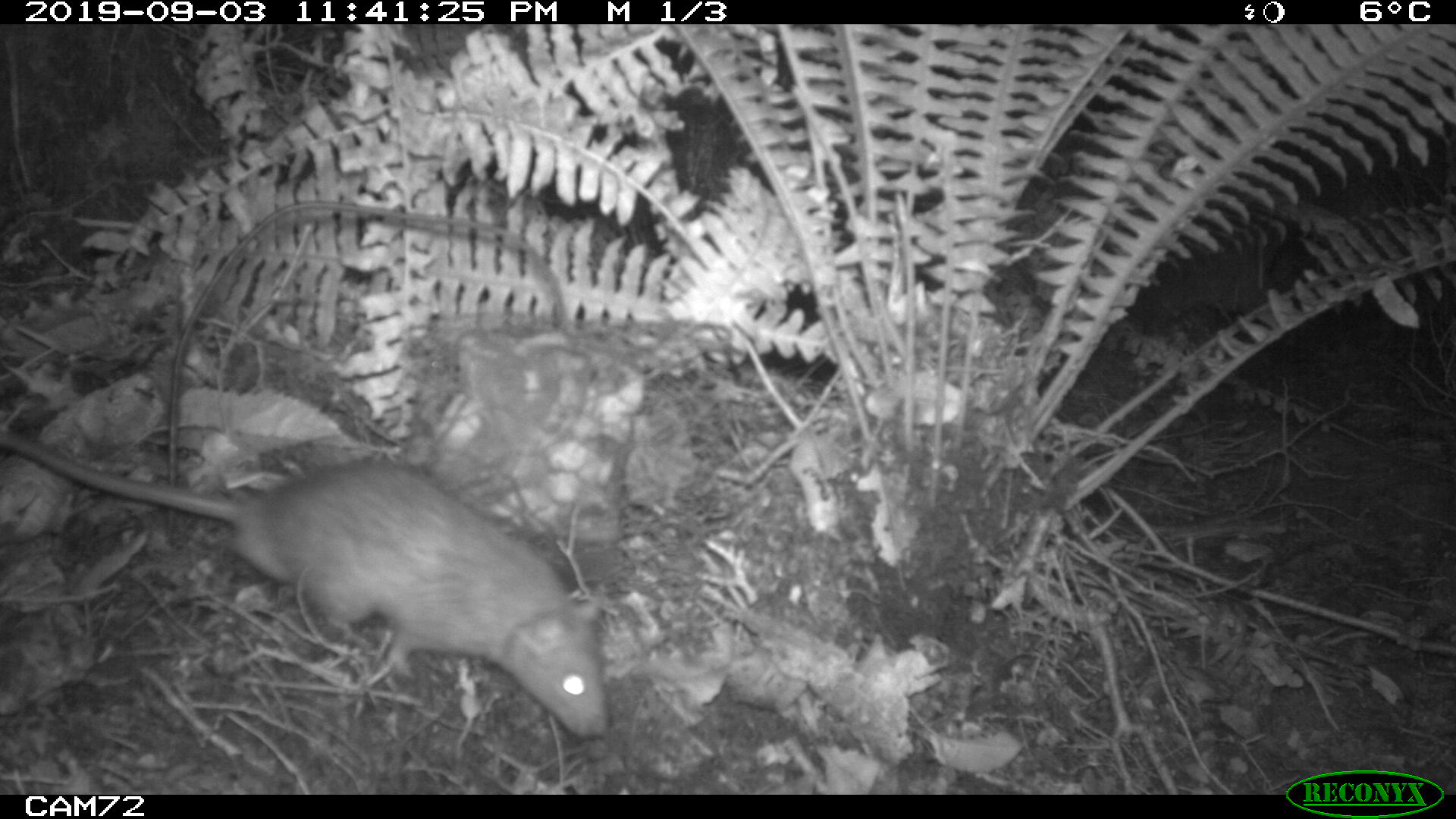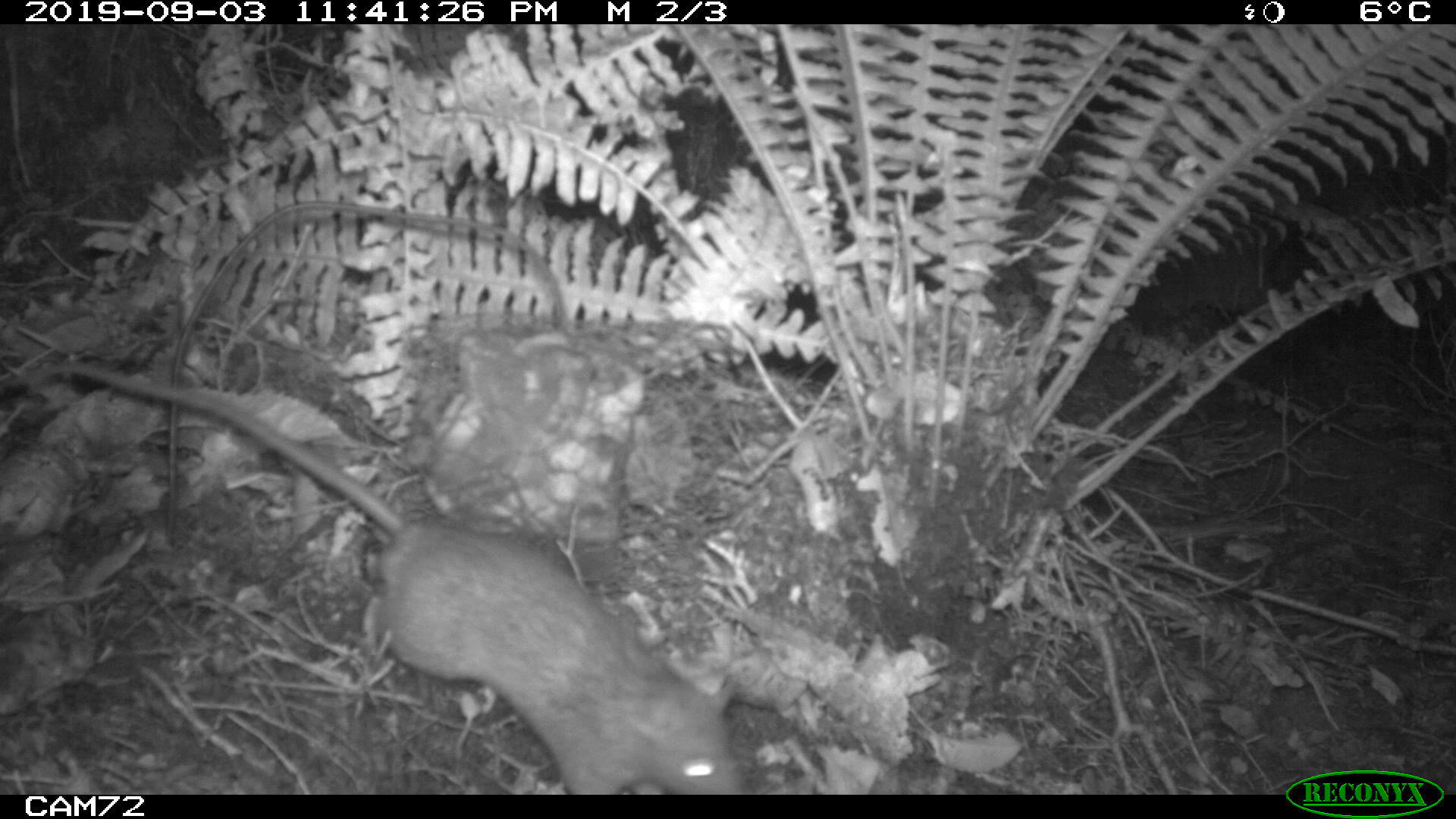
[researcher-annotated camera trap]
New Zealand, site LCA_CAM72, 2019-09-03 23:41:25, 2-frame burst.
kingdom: Animalia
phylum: Chordata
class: Mammalia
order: Rodentia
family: Muridae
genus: Rattus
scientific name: Rattus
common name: rat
Rat (Rattus).